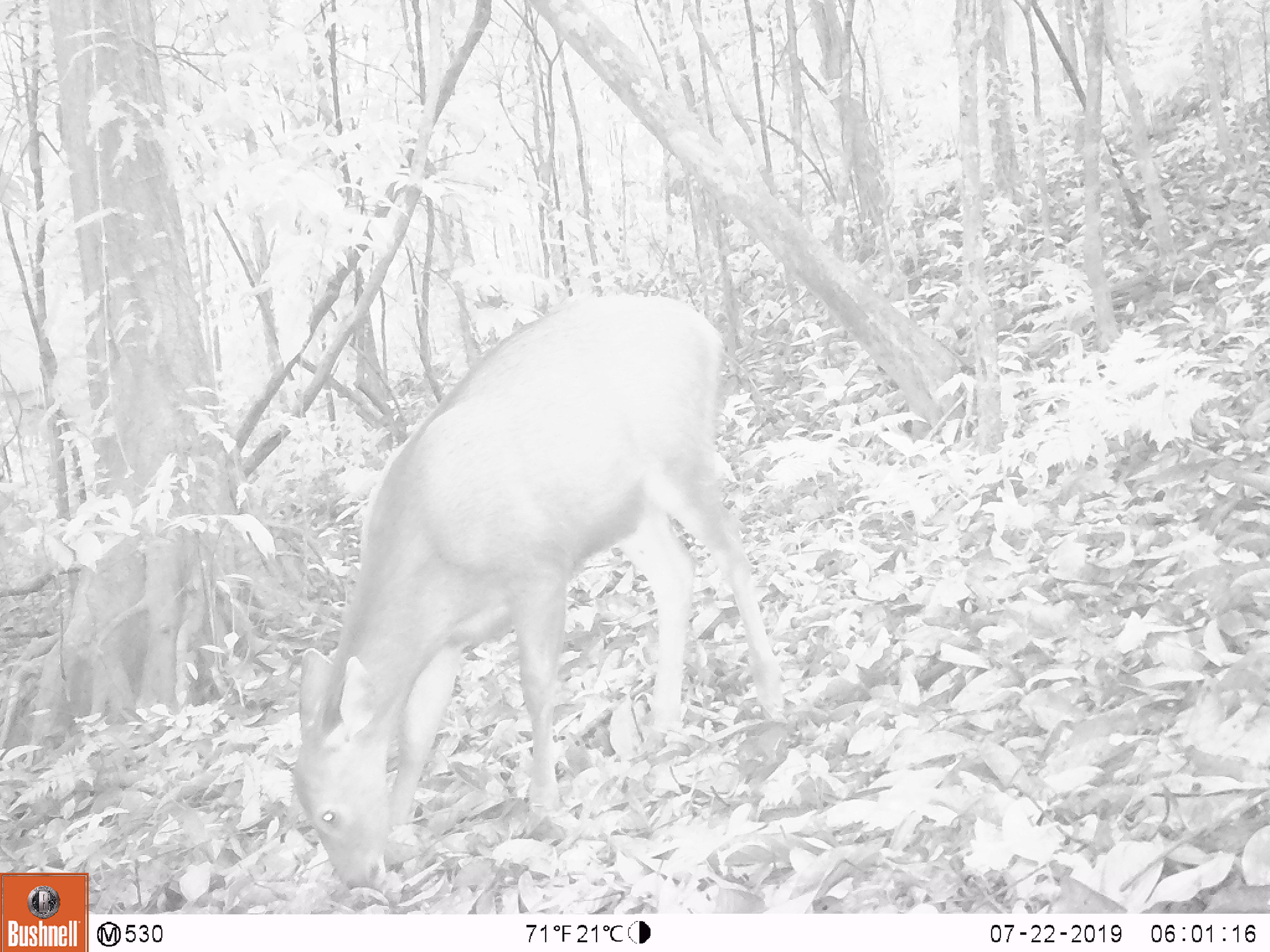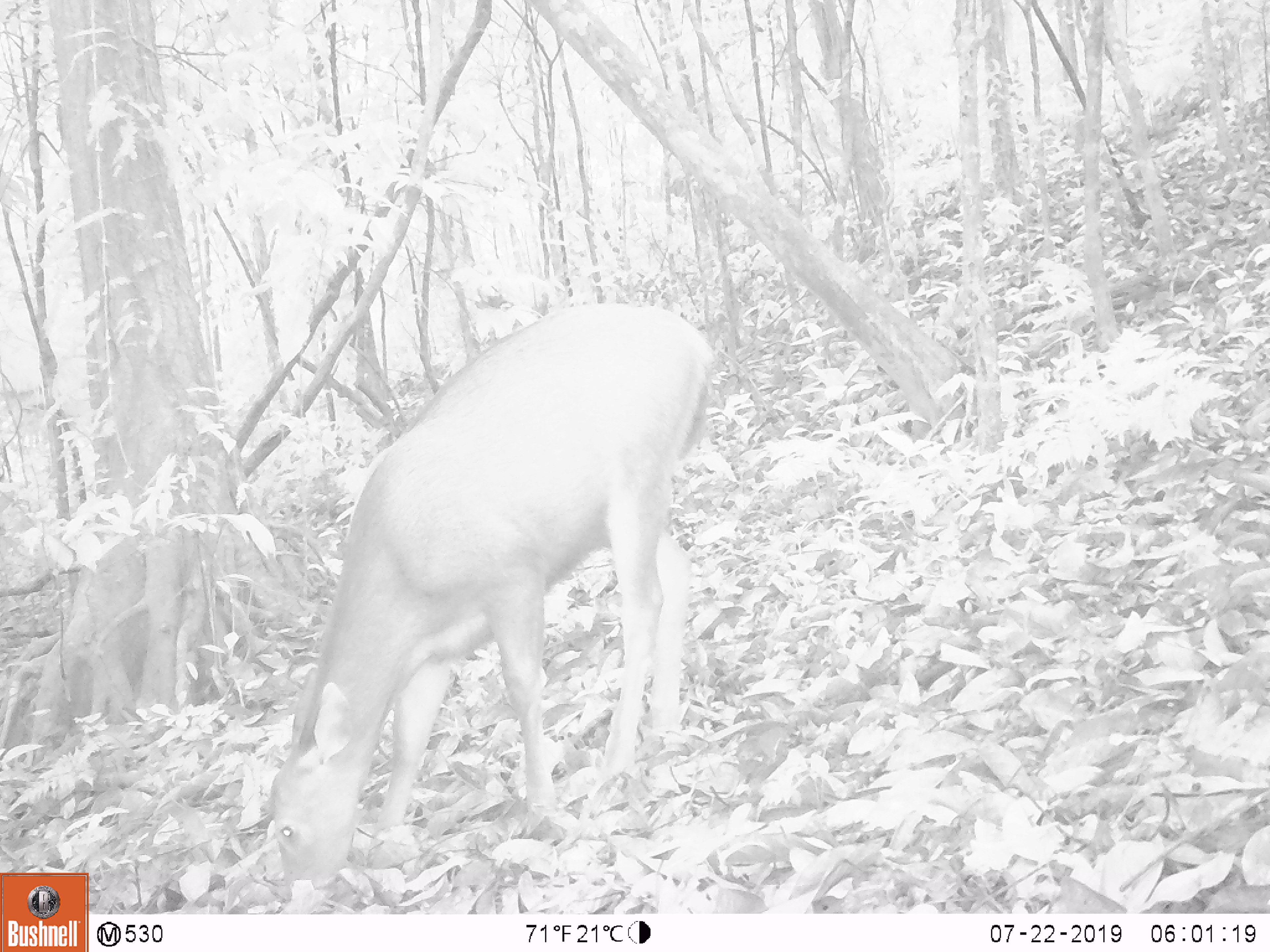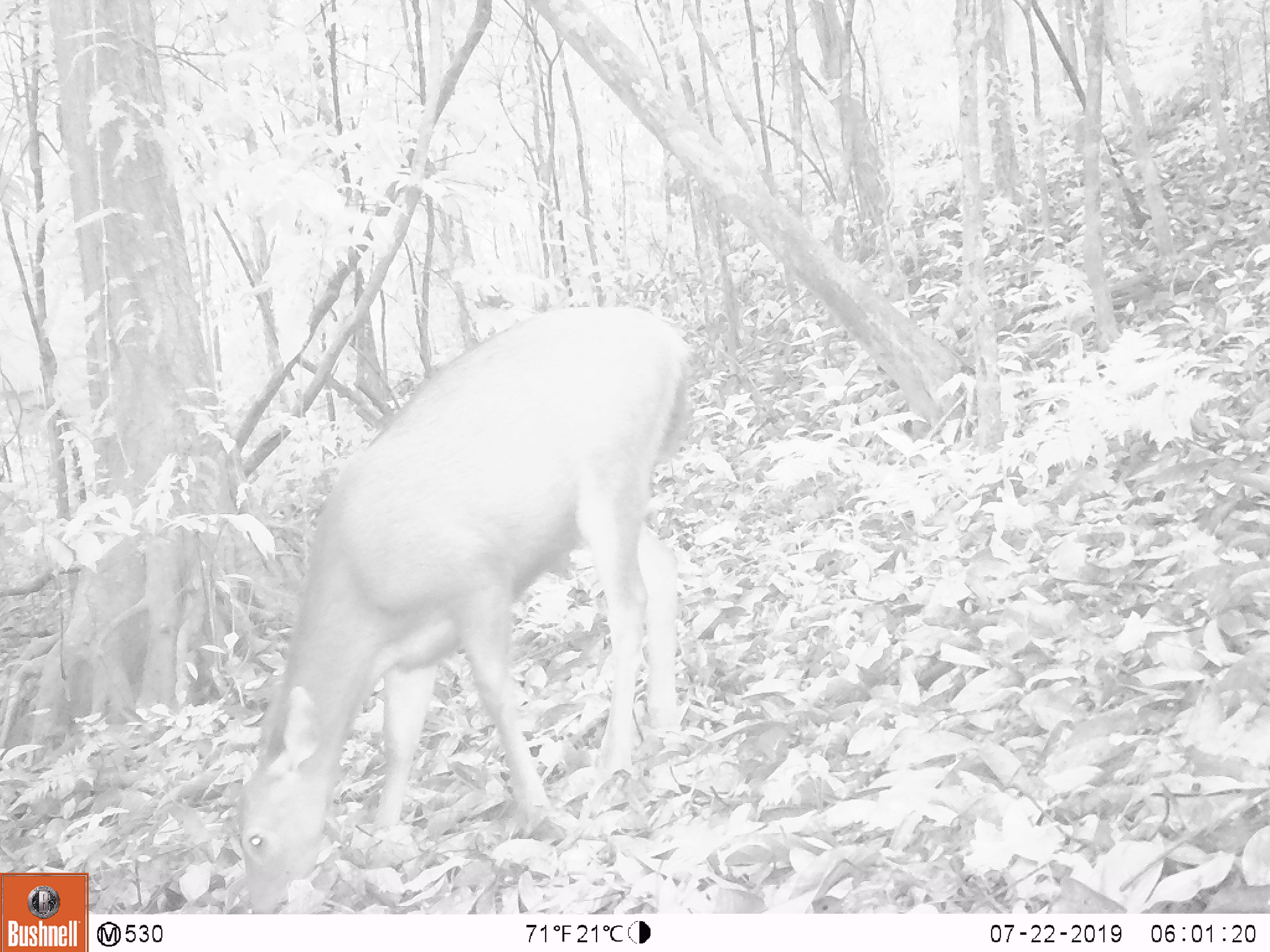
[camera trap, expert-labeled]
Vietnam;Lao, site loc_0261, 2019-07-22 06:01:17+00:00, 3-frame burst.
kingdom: Animalia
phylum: Chordata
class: Mammalia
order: Artiodactyla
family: Cervidae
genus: Rusa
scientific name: Rusa unicolor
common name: sambar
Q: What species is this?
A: Sambar (Rusa unicolor).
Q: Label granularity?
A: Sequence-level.